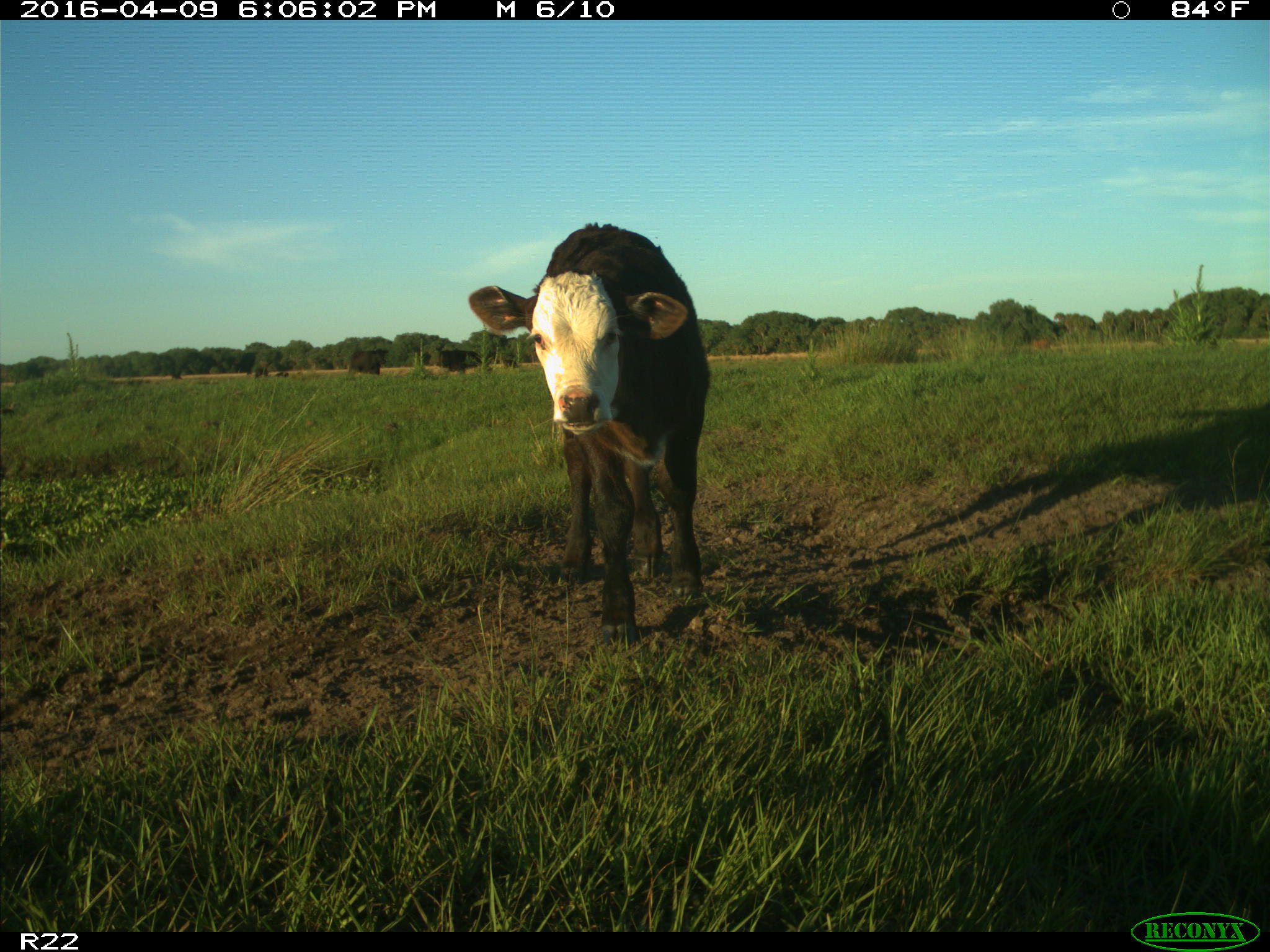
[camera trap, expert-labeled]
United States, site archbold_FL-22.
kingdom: Animalia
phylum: Chordata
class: Mammalia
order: Artiodactyla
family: Bovidae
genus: Bos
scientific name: Bos taurus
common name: domestic cow